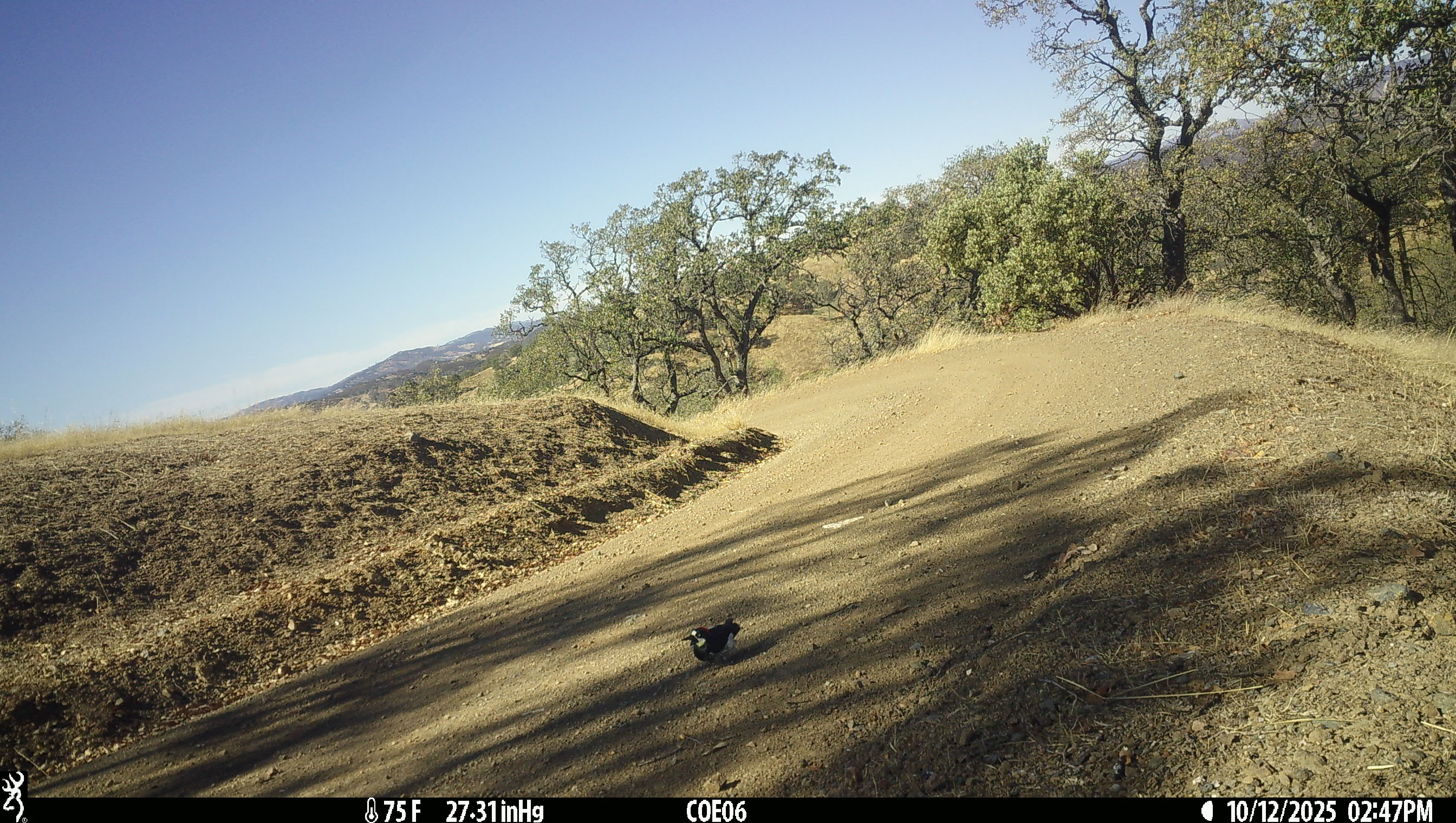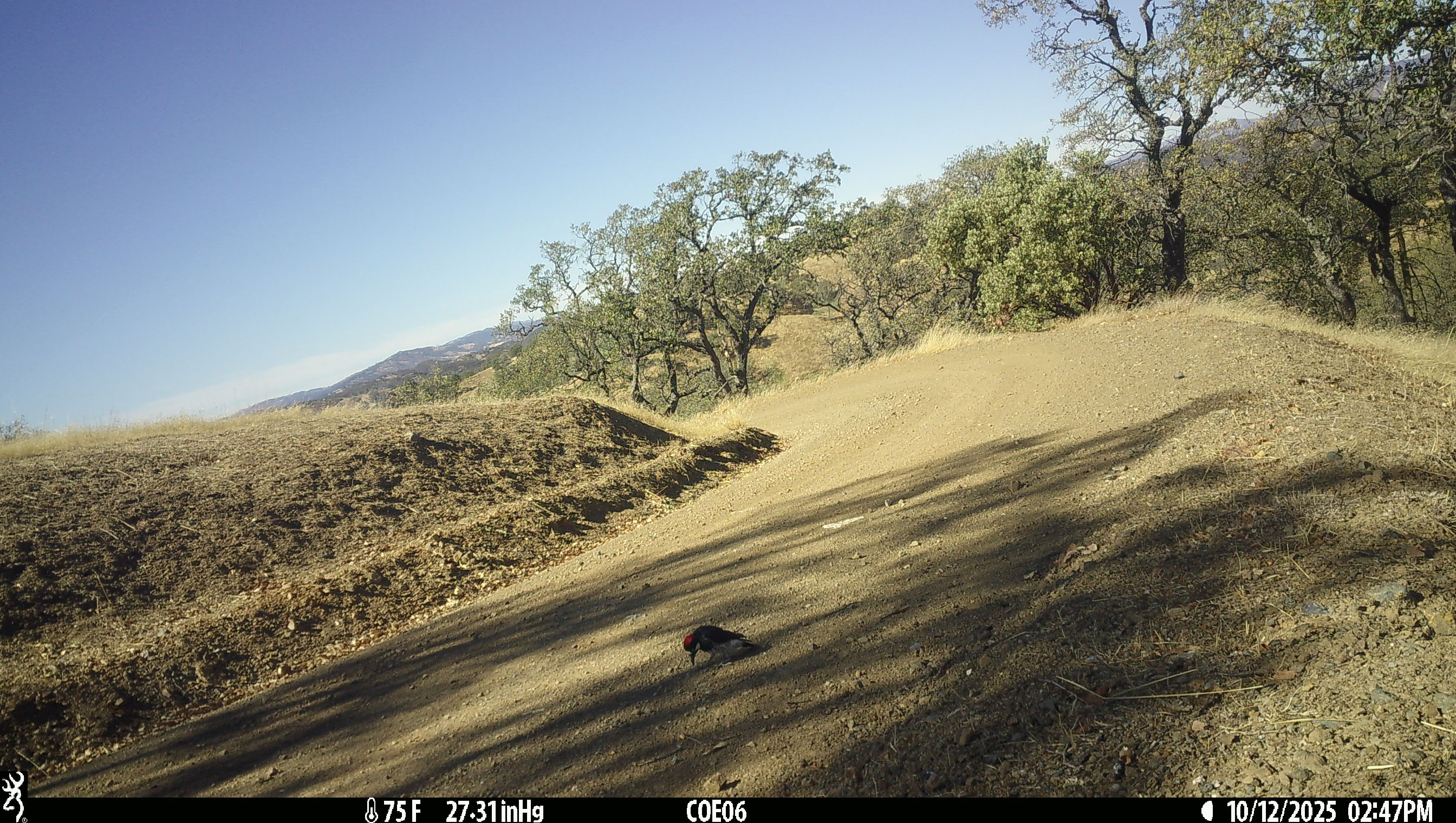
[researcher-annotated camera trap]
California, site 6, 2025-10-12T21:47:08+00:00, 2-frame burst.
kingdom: Animalia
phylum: Chordata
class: Aves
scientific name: Aves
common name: bird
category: unknown bird